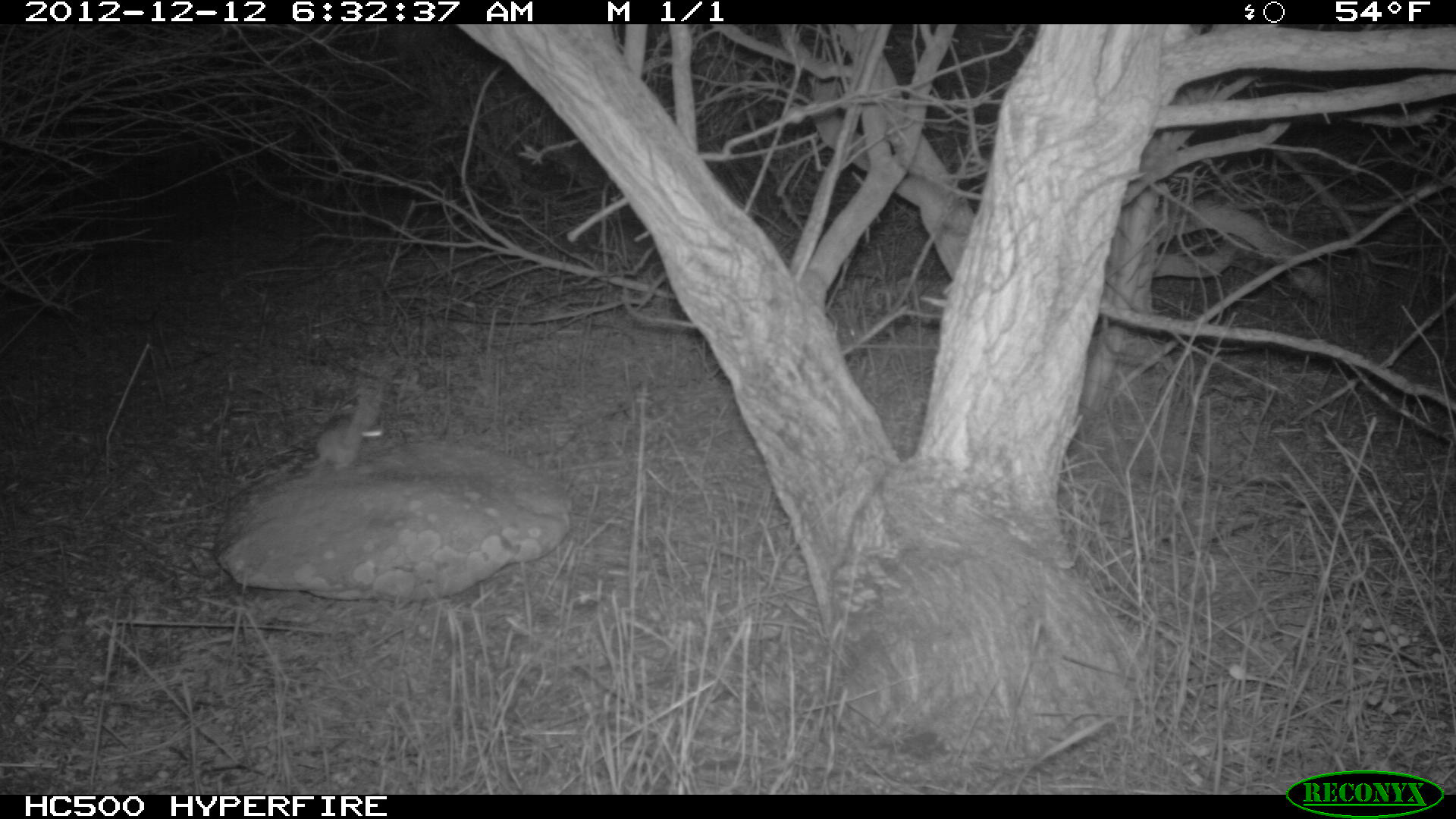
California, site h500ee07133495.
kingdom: Animalia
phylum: Chordata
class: Mammalia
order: Rodentia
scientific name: Rodentia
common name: rodent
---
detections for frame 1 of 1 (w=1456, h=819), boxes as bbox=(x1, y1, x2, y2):
rodent: bbox=(302, 412, 383, 469)